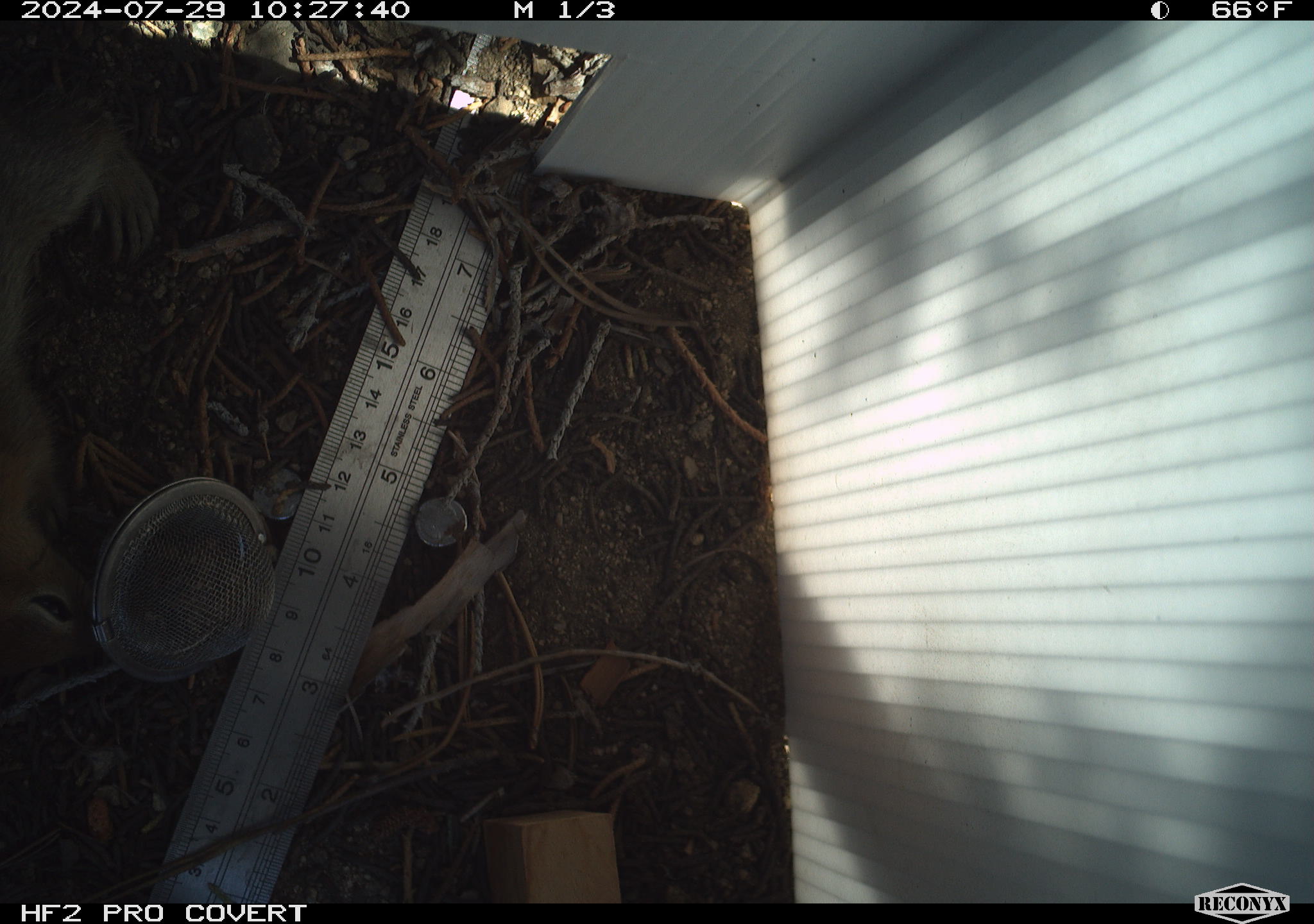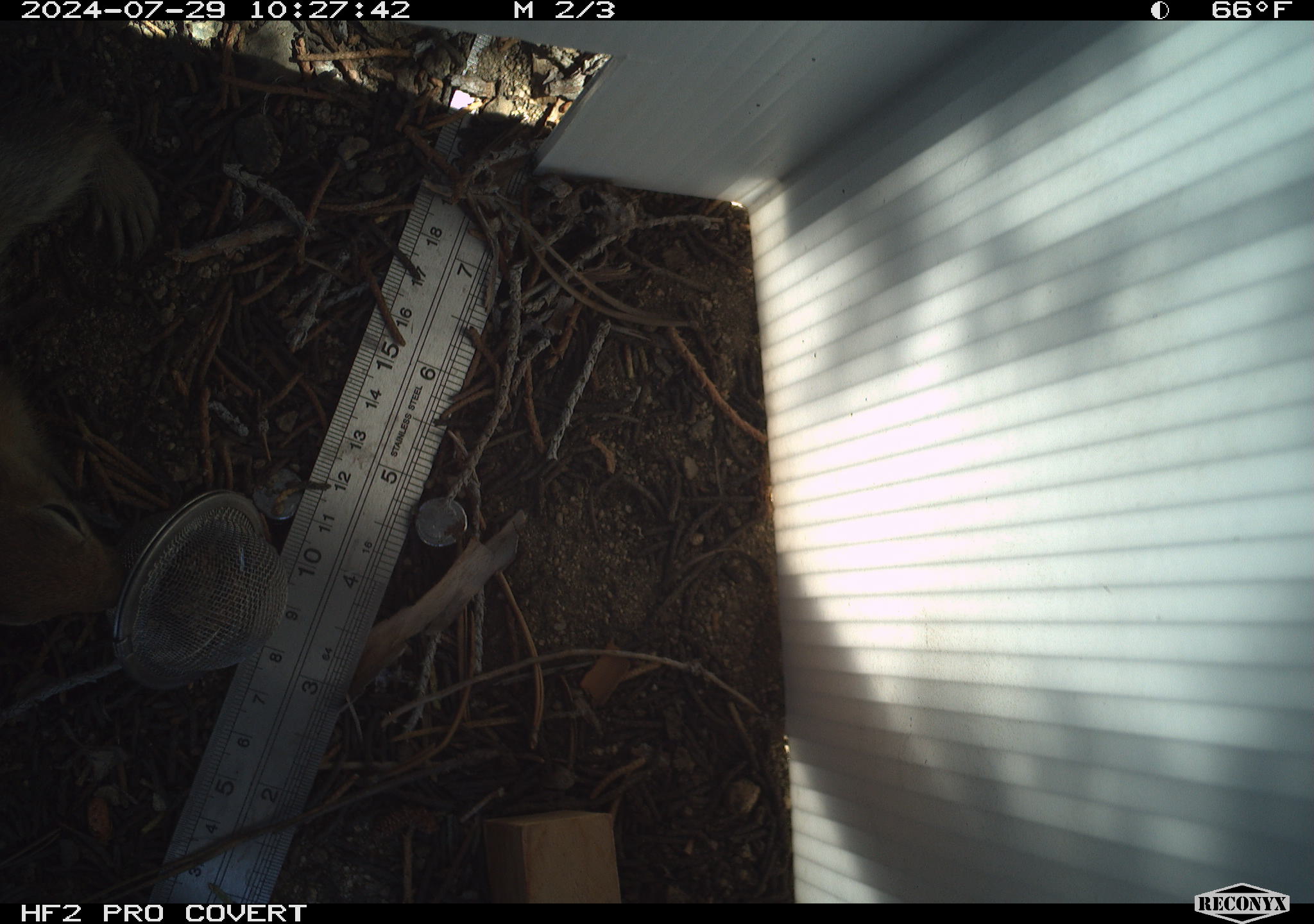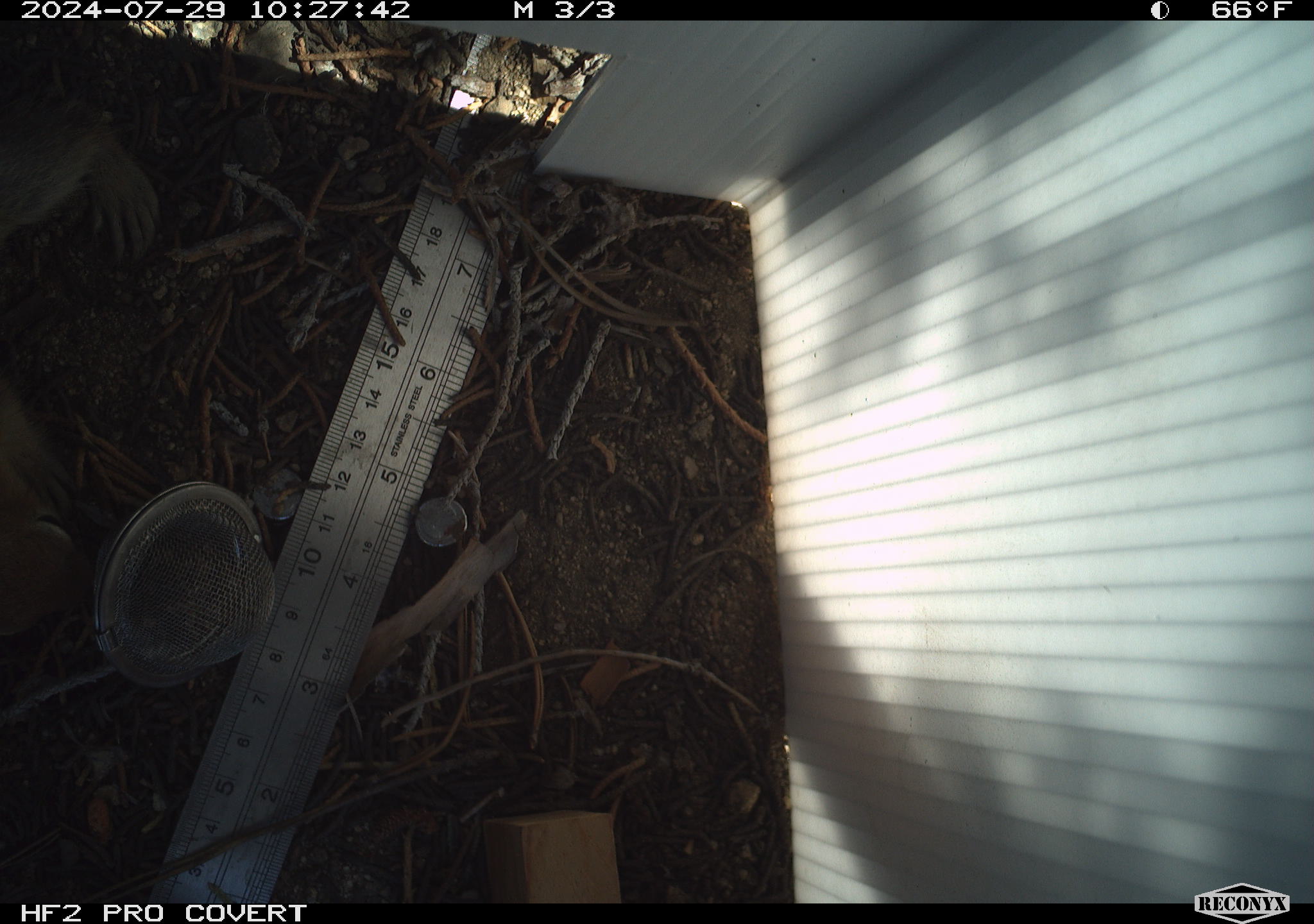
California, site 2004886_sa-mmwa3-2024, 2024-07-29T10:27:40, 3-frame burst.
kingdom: Animalia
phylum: Chordata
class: Mammalia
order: Rodentia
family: Sciuridae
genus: Callospermophilus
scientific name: Callospermophilus lateralis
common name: golden mantled ground squirrel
Golden mantled ground squirrel (Callospermophilus lateralis).